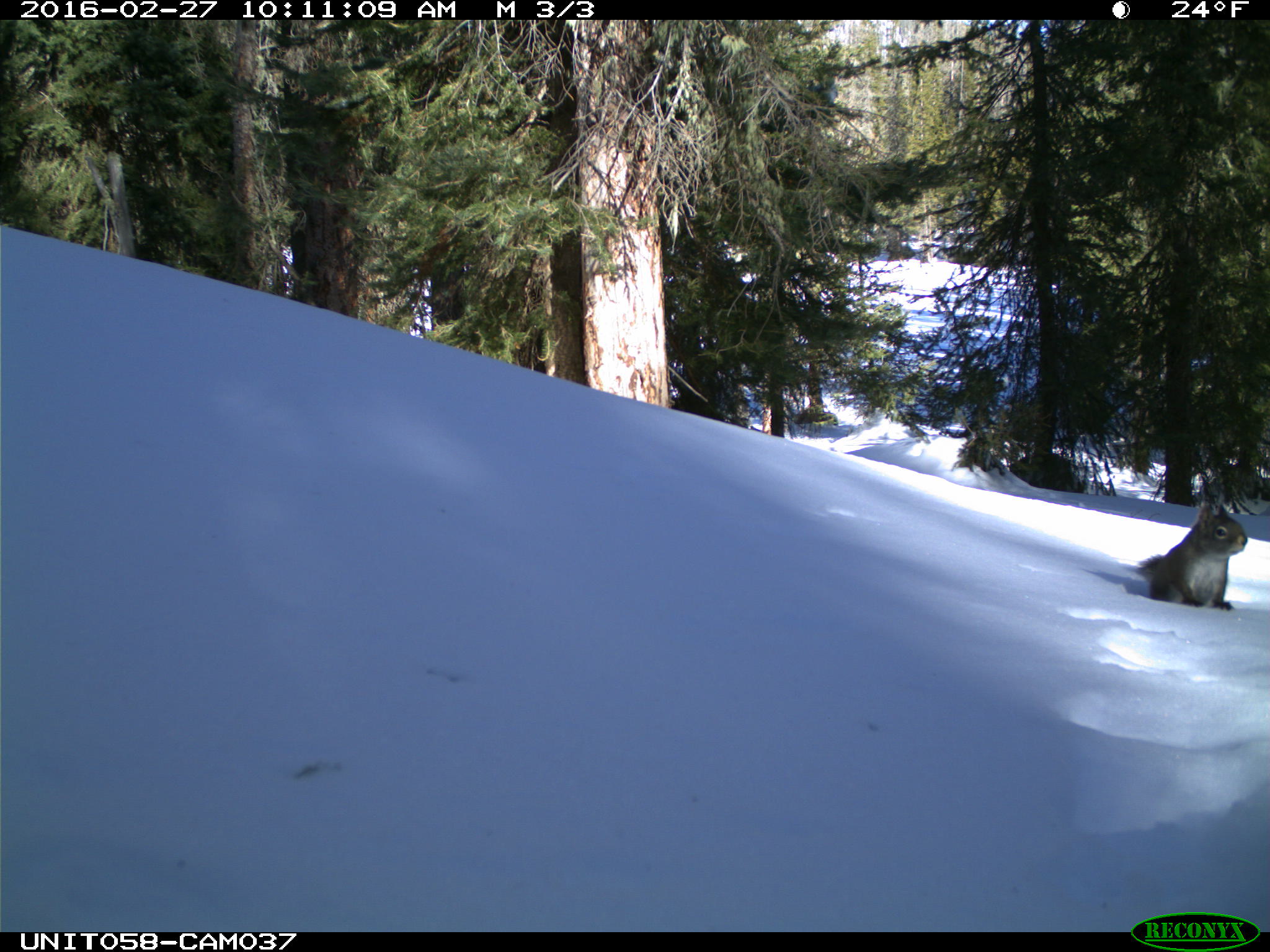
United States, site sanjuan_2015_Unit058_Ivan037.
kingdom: Animalia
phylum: Chordata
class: Mammalia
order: Rodentia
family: Sciuridae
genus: Tamiasciurus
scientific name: Tamiasciurus hudsonicus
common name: american red squirrel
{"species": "Tamiasciurus hudsonicus (american red squirrel)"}